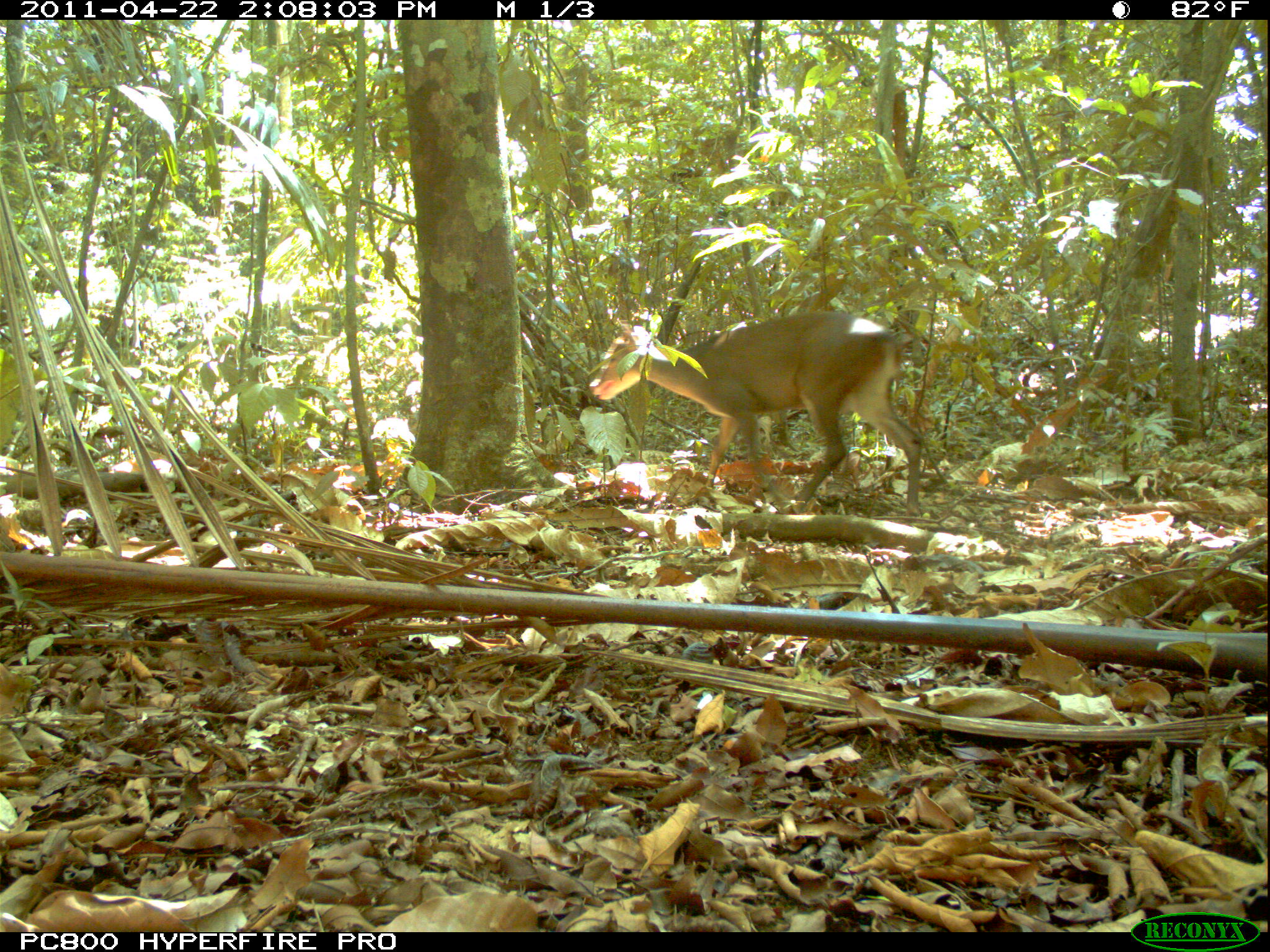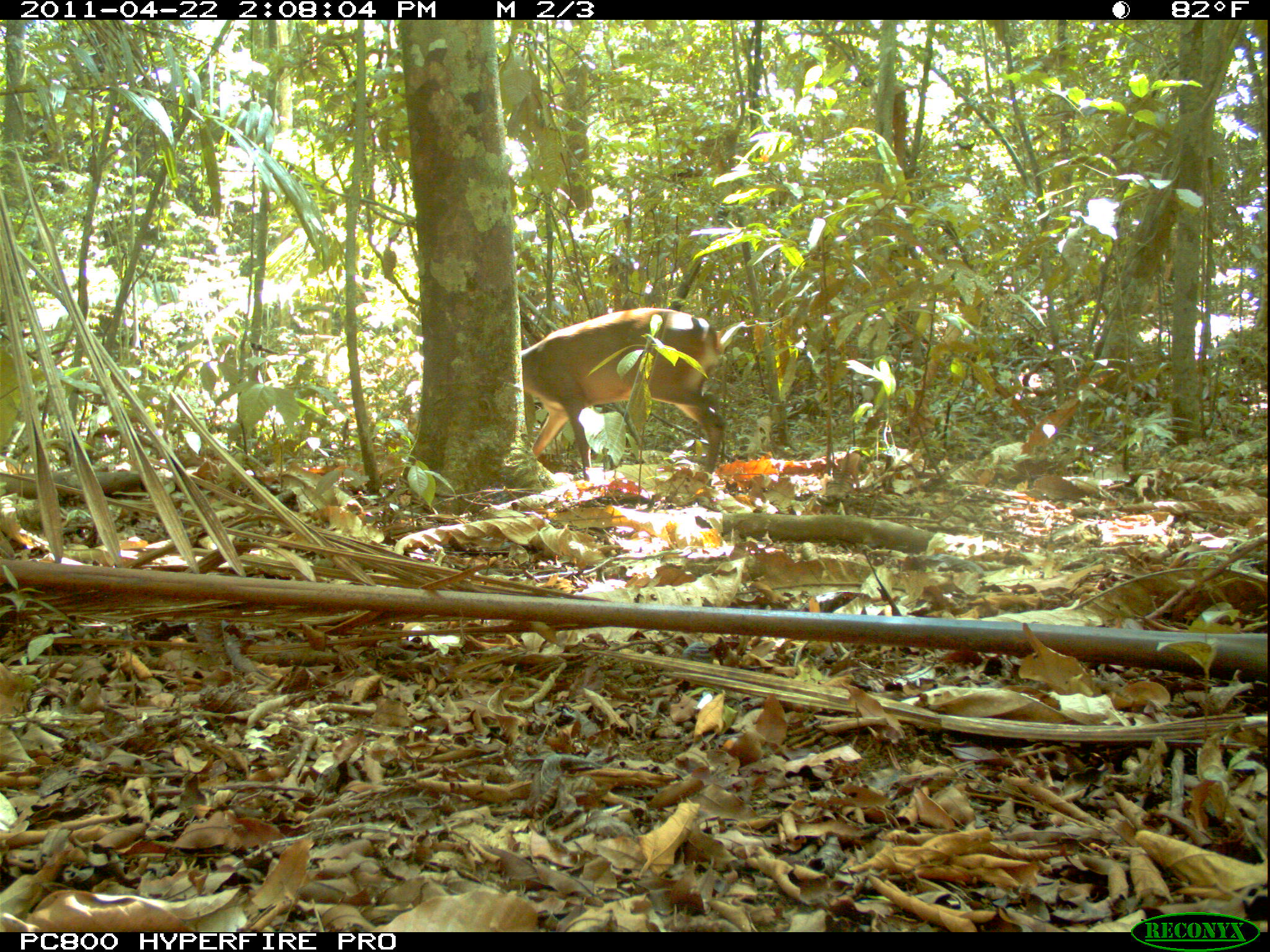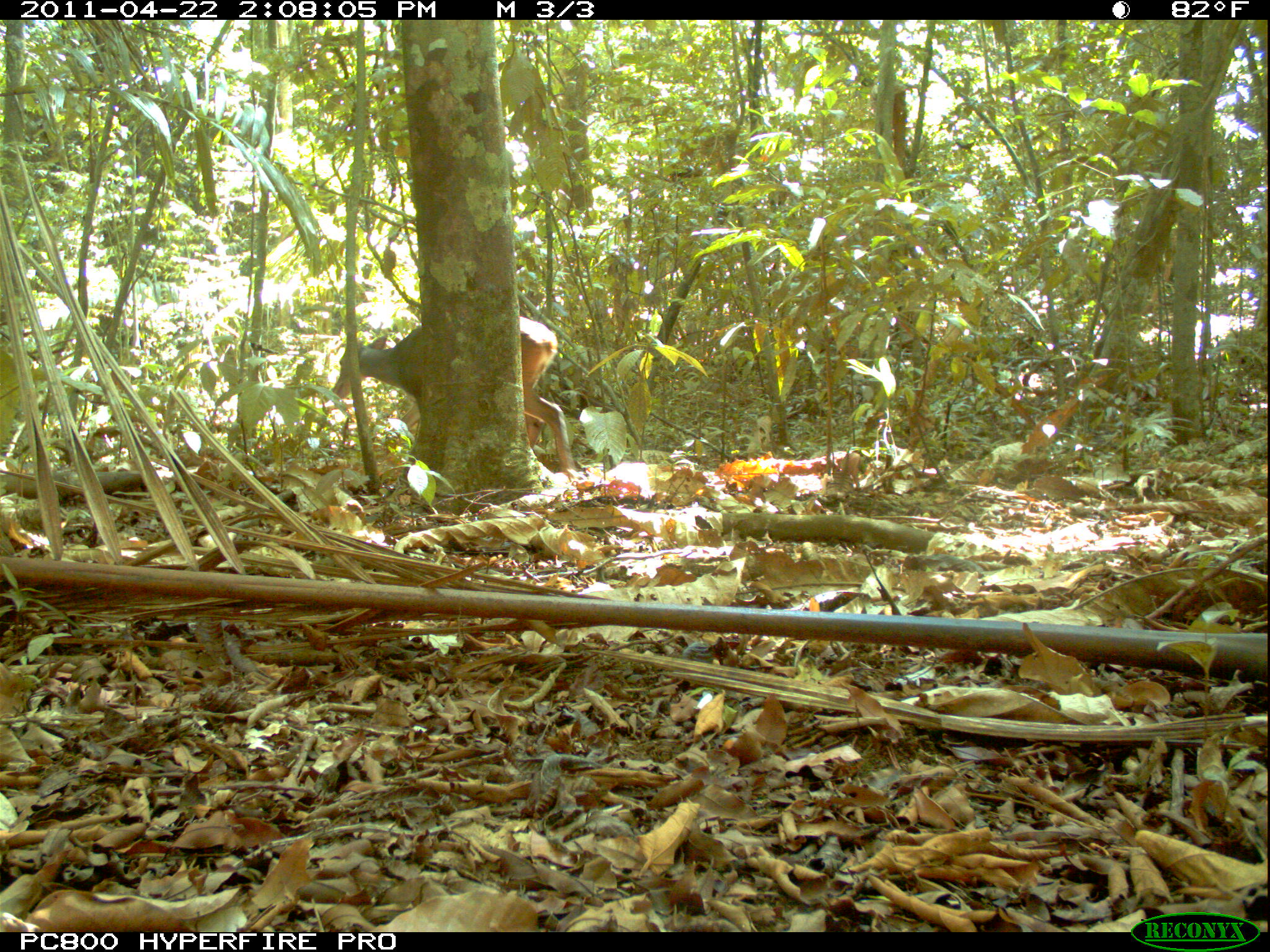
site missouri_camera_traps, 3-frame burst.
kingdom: Animalia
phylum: Chordata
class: Mammalia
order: Artiodactyla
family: Cervidae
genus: Mazama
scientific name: Mazama americana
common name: red brocket deer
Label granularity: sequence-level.